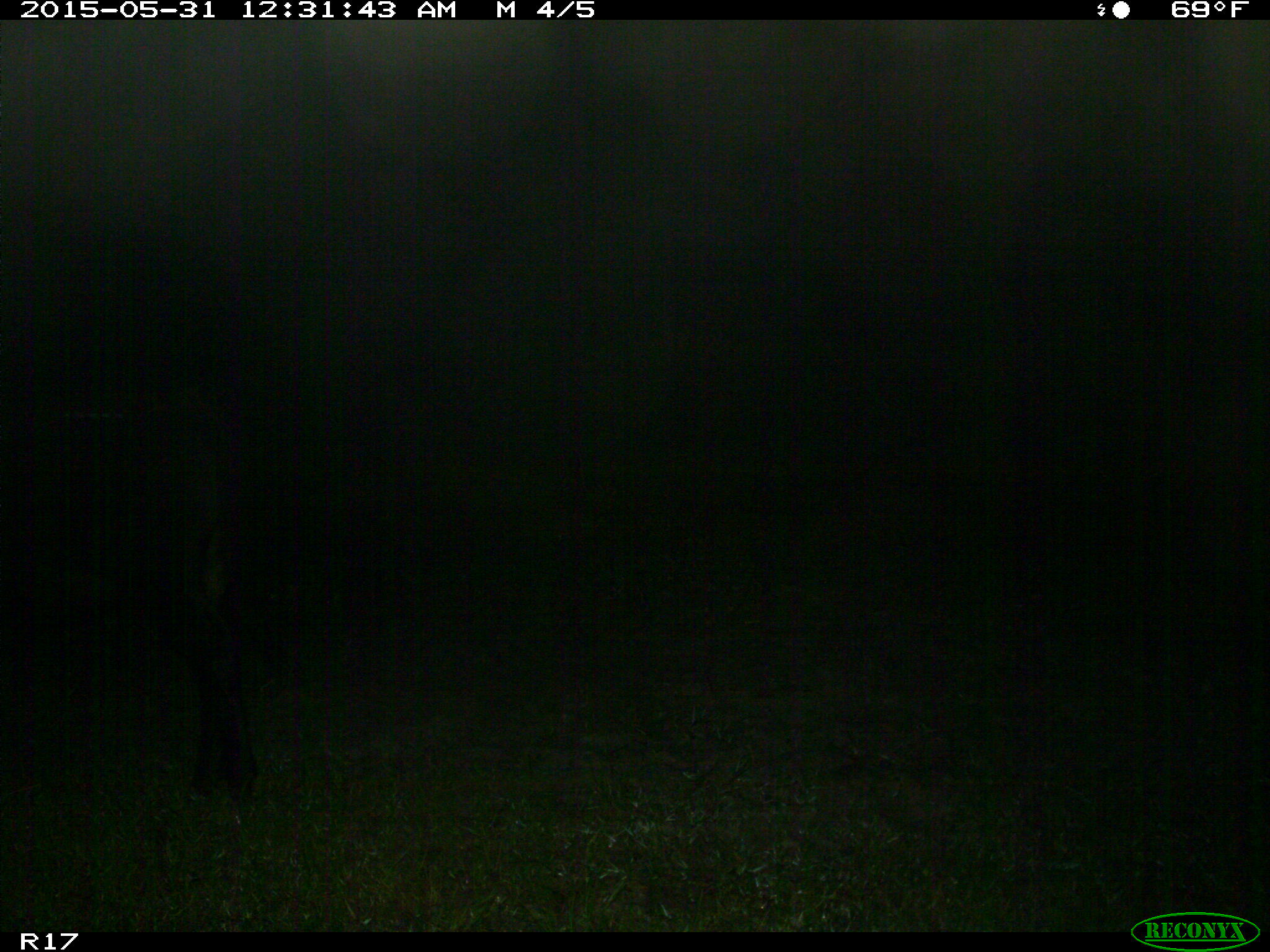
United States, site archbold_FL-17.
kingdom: Animalia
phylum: Chordata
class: Mammalia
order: Artiodactyla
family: Bovidae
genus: Bos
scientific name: Bos taurus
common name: domestic cow